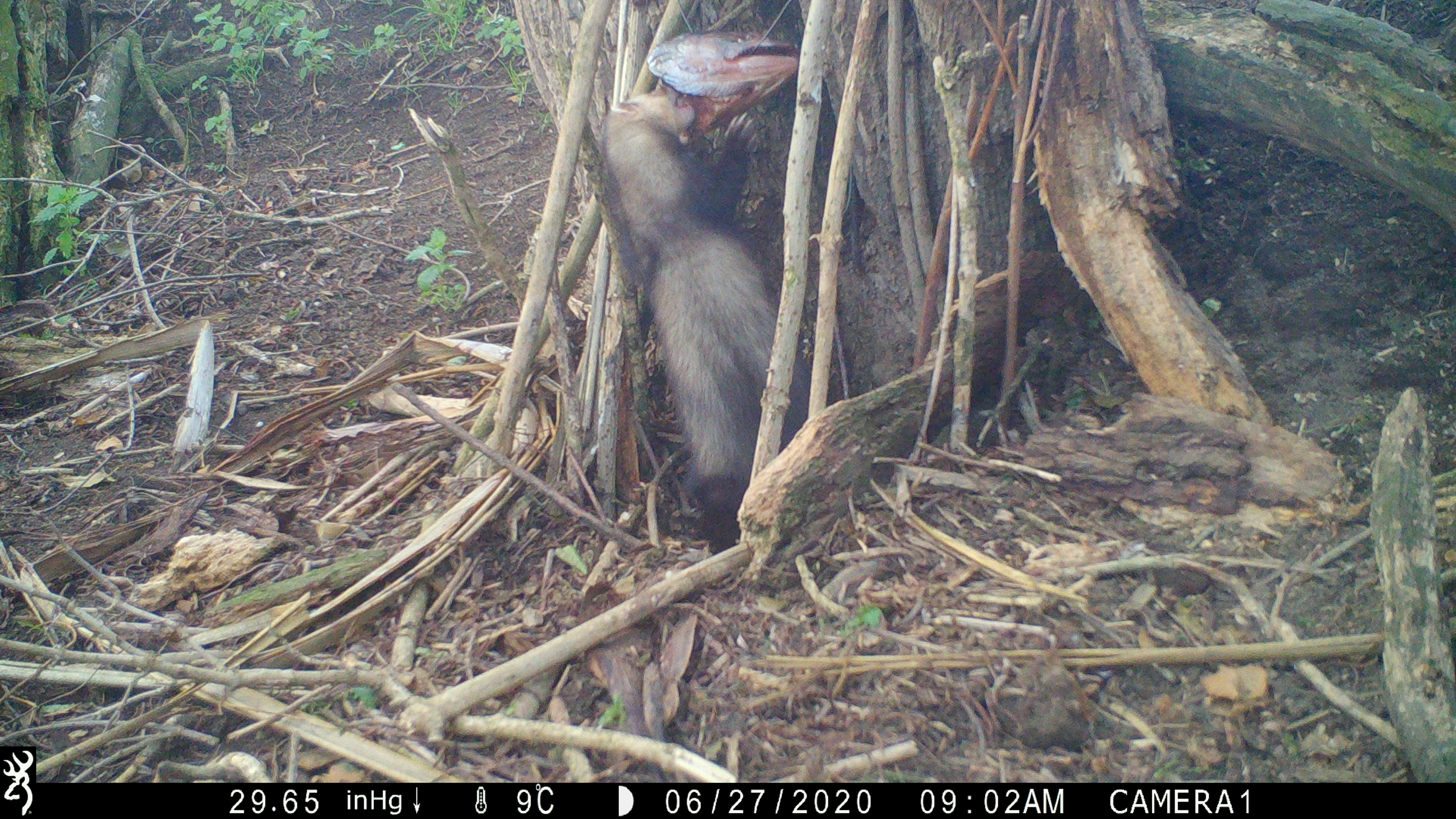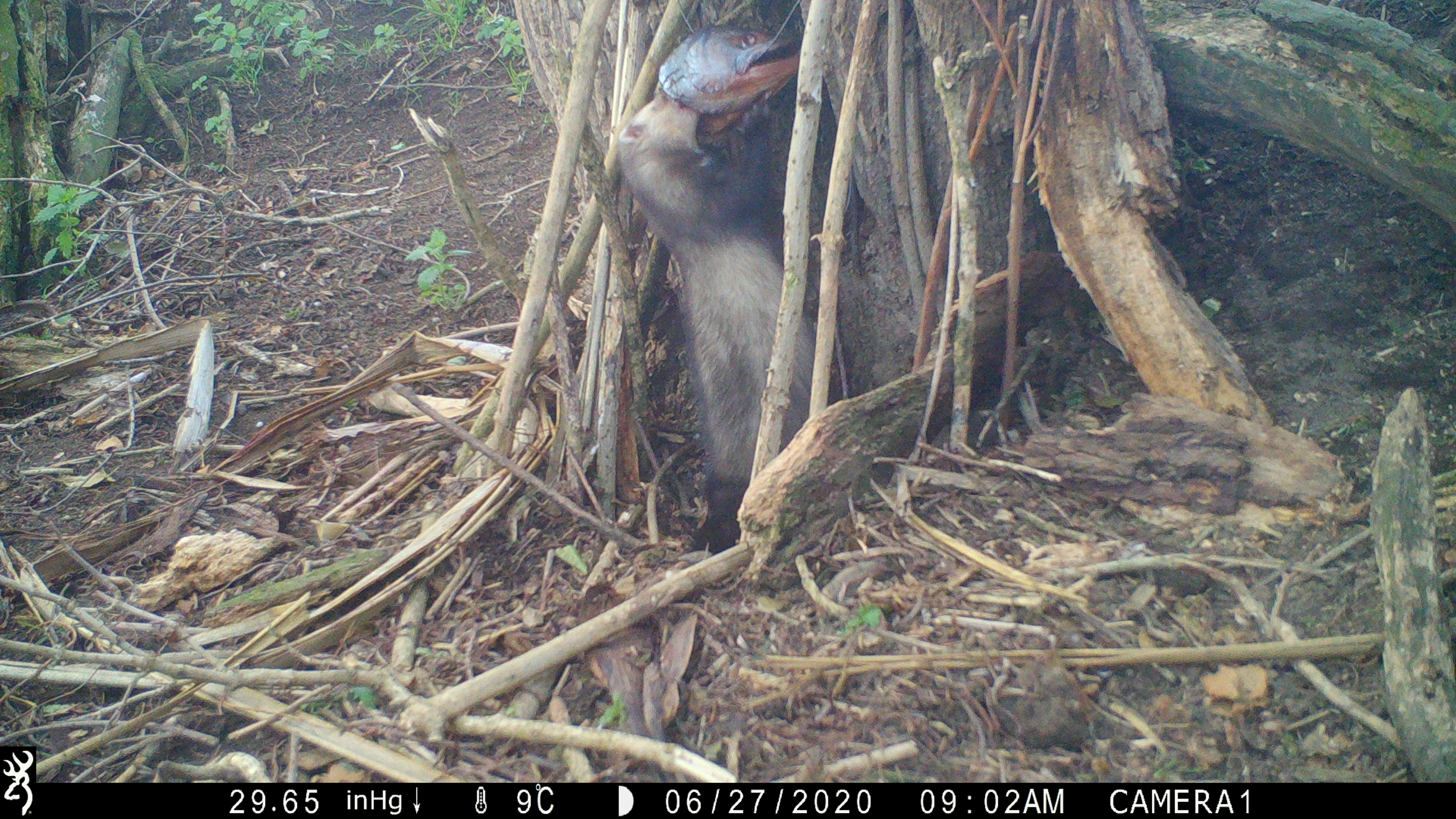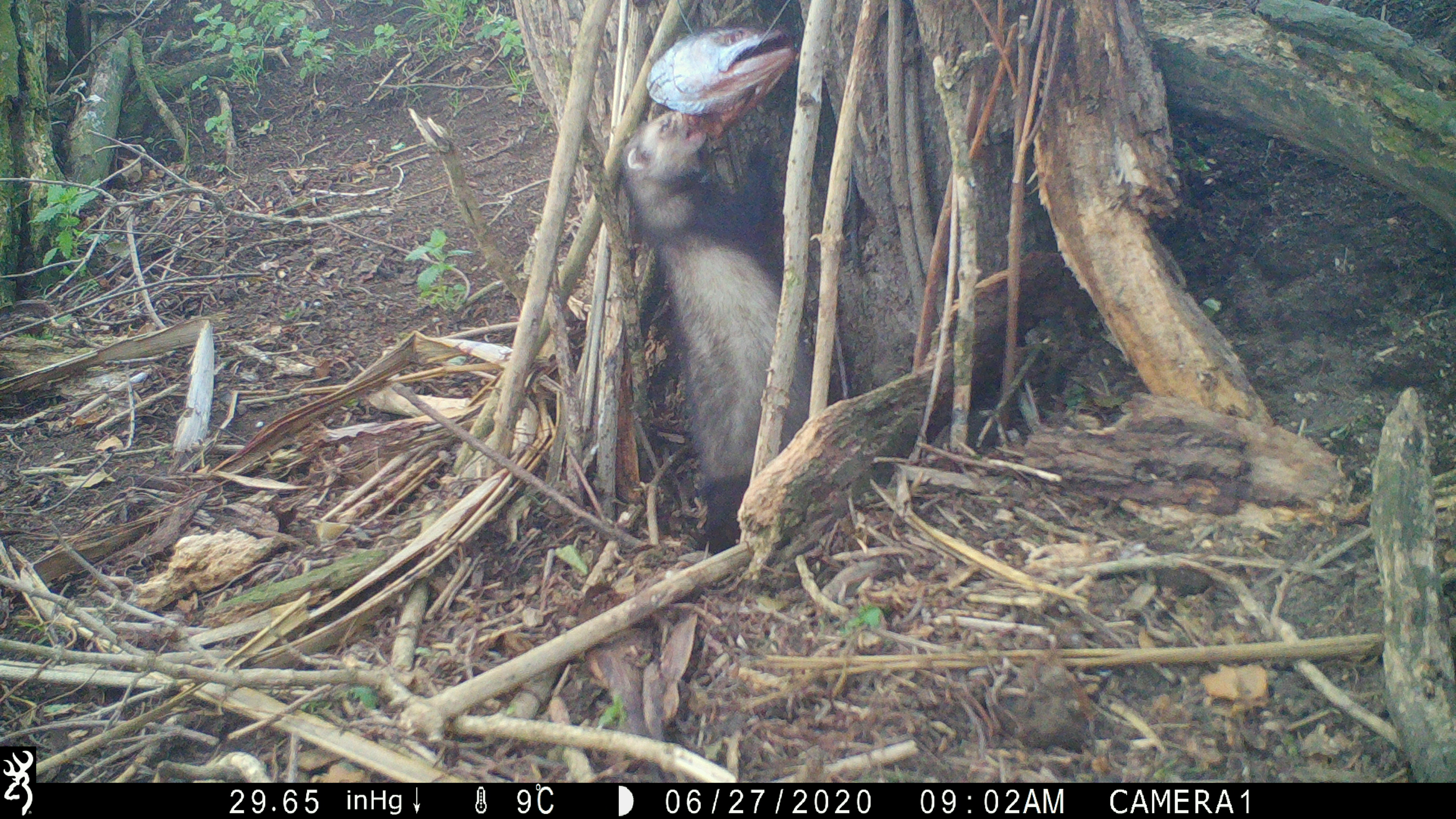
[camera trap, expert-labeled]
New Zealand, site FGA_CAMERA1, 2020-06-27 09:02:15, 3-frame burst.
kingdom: Animalia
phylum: Chordata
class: Mammalia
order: Carnivora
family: Mustelidae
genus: Mustela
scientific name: Mustela furo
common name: ferret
Ferret (Mustela furo).